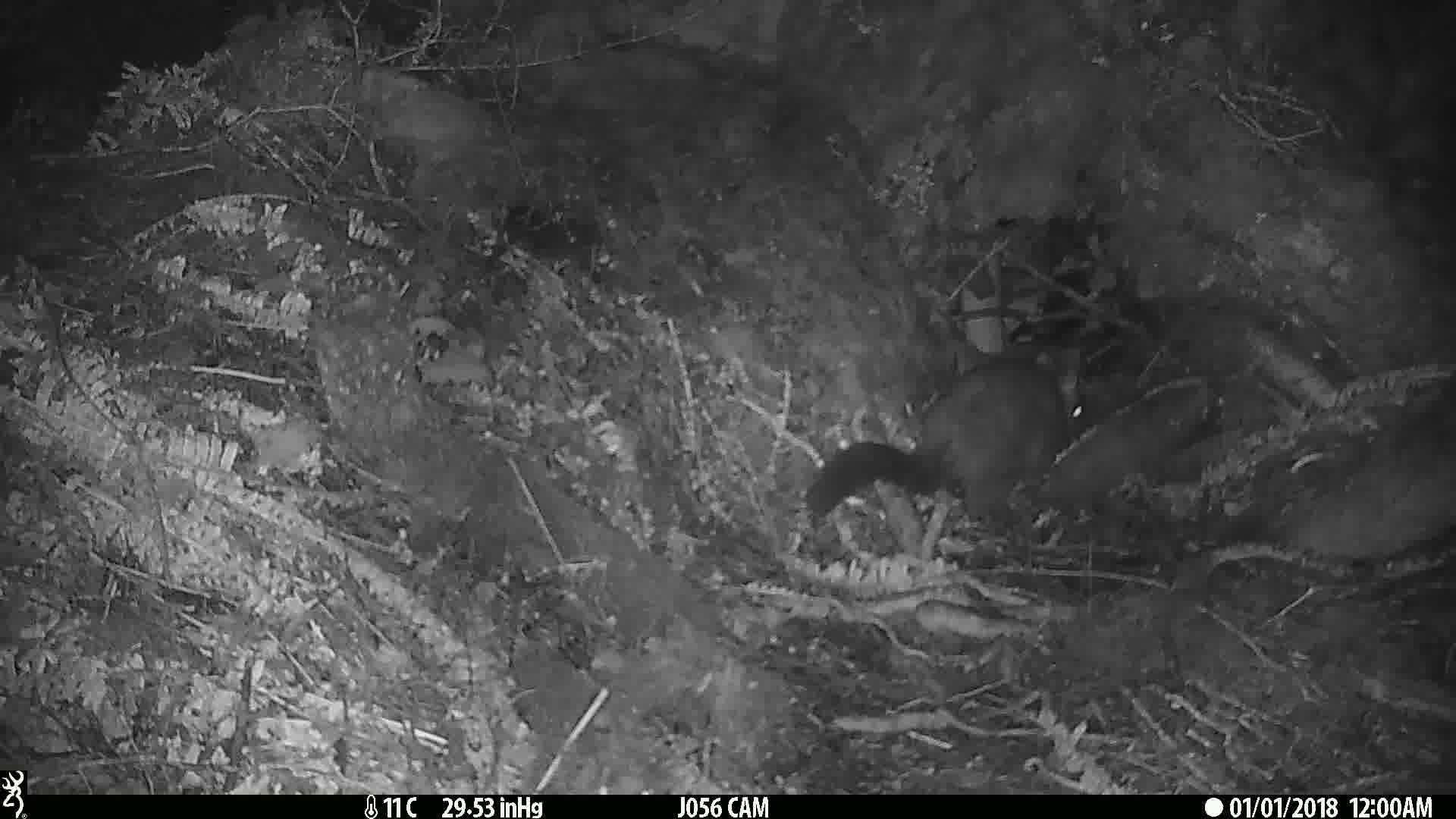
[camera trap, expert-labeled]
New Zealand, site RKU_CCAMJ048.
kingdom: Animalia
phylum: Chordata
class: Mammalia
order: Diprotodontia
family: Phalangeridae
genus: Trichosurus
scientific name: Trichosurus vulpecula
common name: common brushtail possum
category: possum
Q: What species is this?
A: Possum (common brushtail possum) (Trichosurus vulpecula).